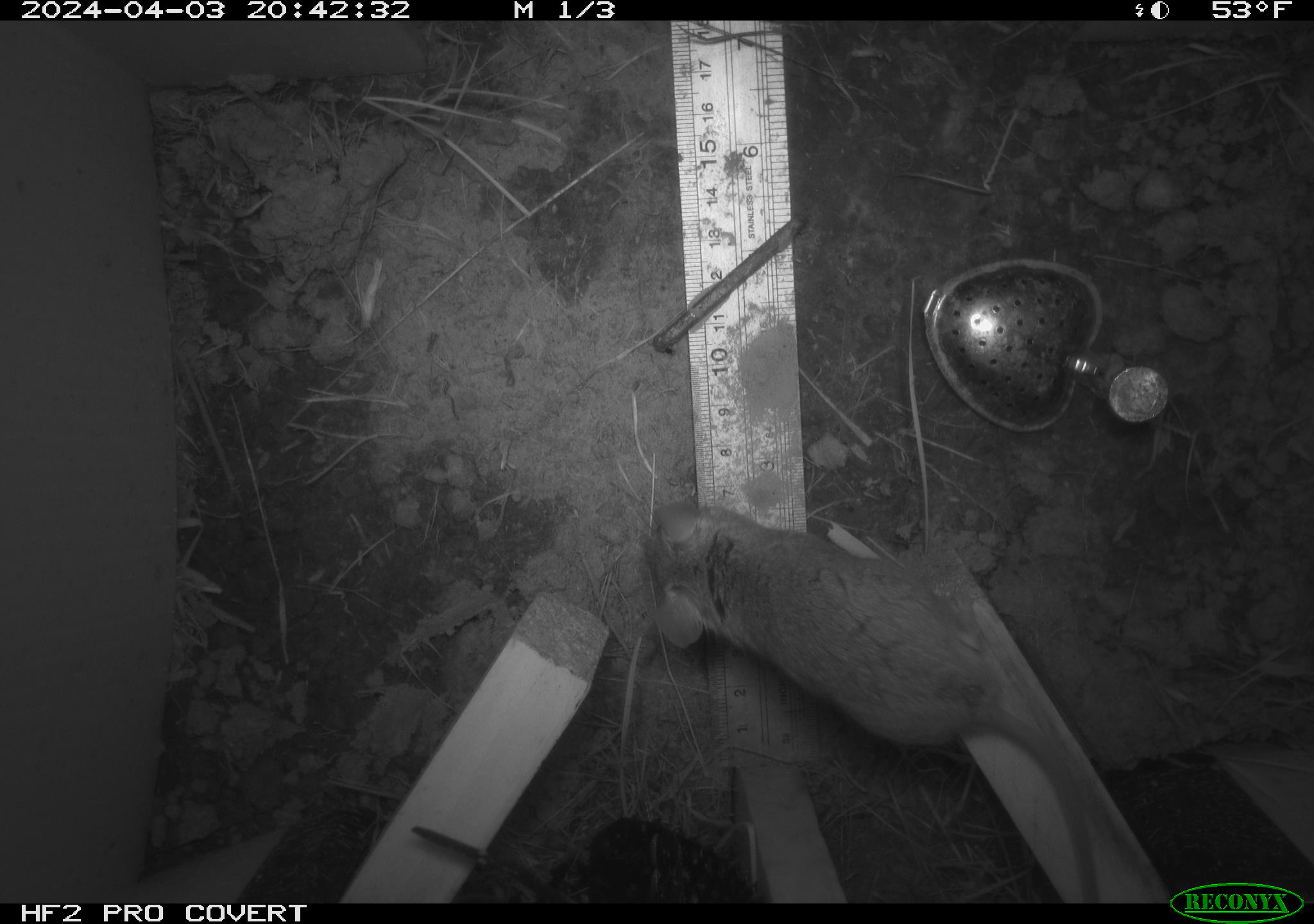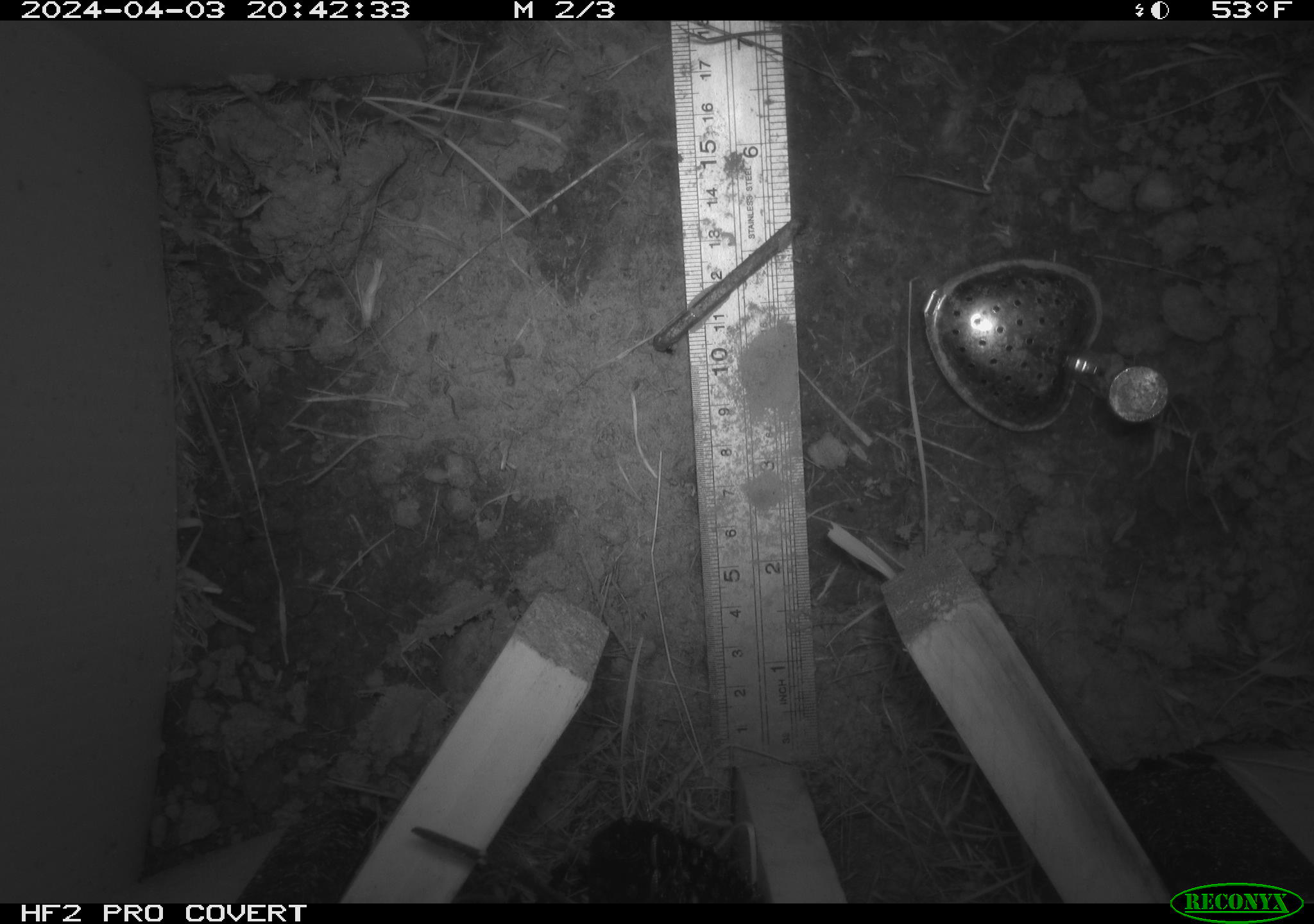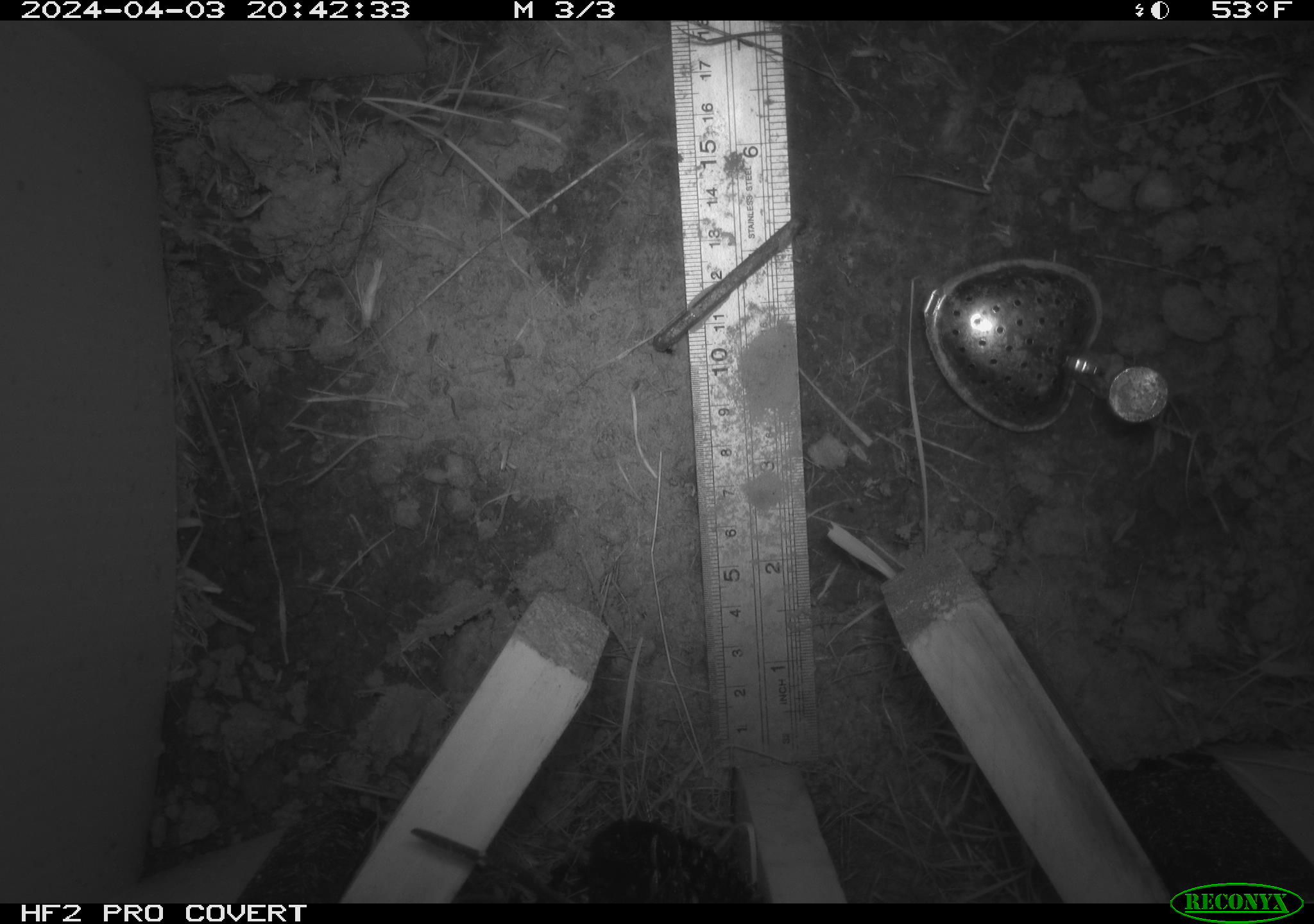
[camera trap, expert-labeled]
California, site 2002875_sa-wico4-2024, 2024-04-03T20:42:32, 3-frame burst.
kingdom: Animalia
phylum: Chordata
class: Mammalia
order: Rodentia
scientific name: Rodentia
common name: rodent